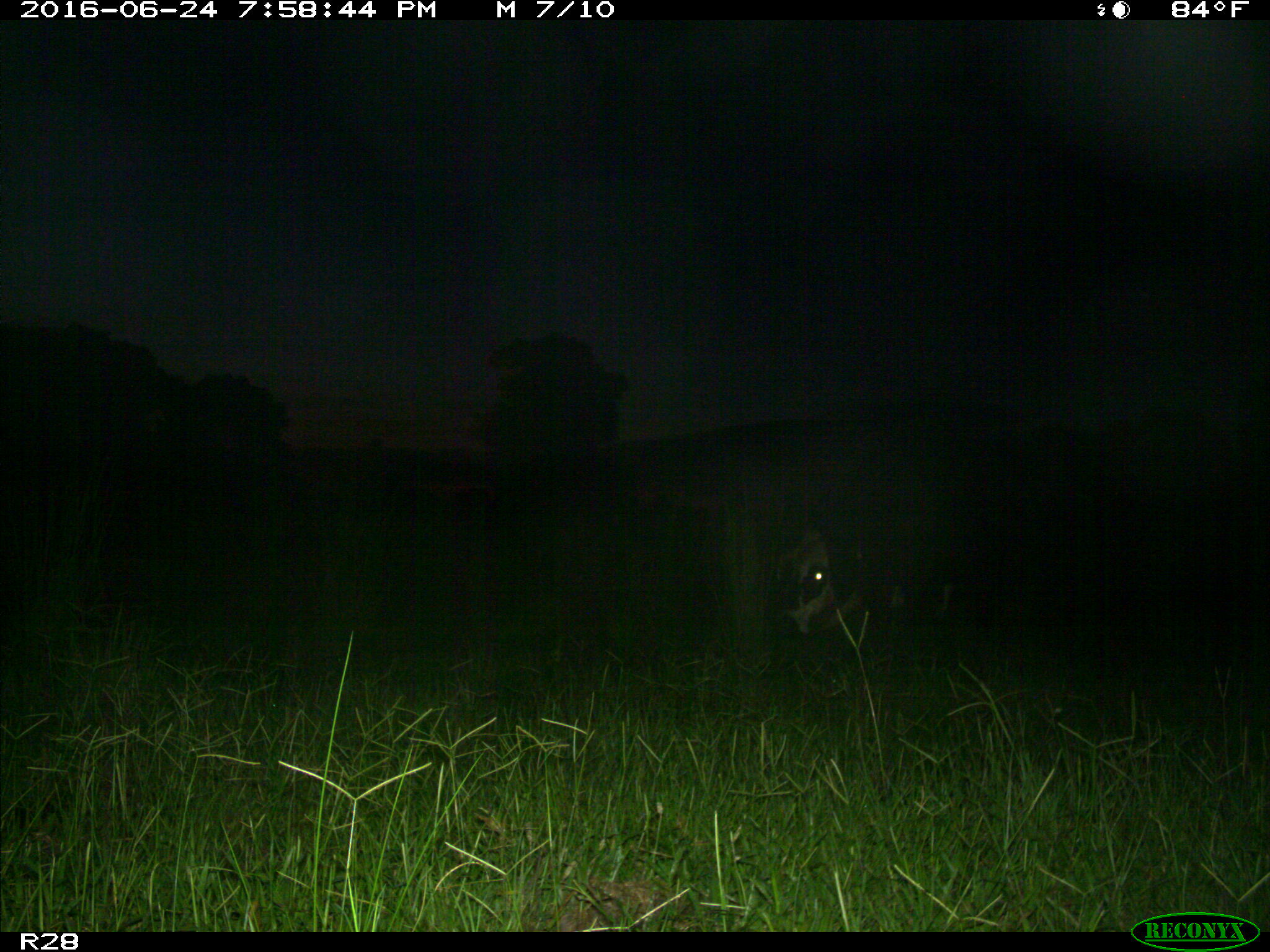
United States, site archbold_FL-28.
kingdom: Animalia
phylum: Chordata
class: Mammalia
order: Artiodactyla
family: Bovidae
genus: Bos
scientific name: Bos taurus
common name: domestic cow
Bos taurus (domestic cow).